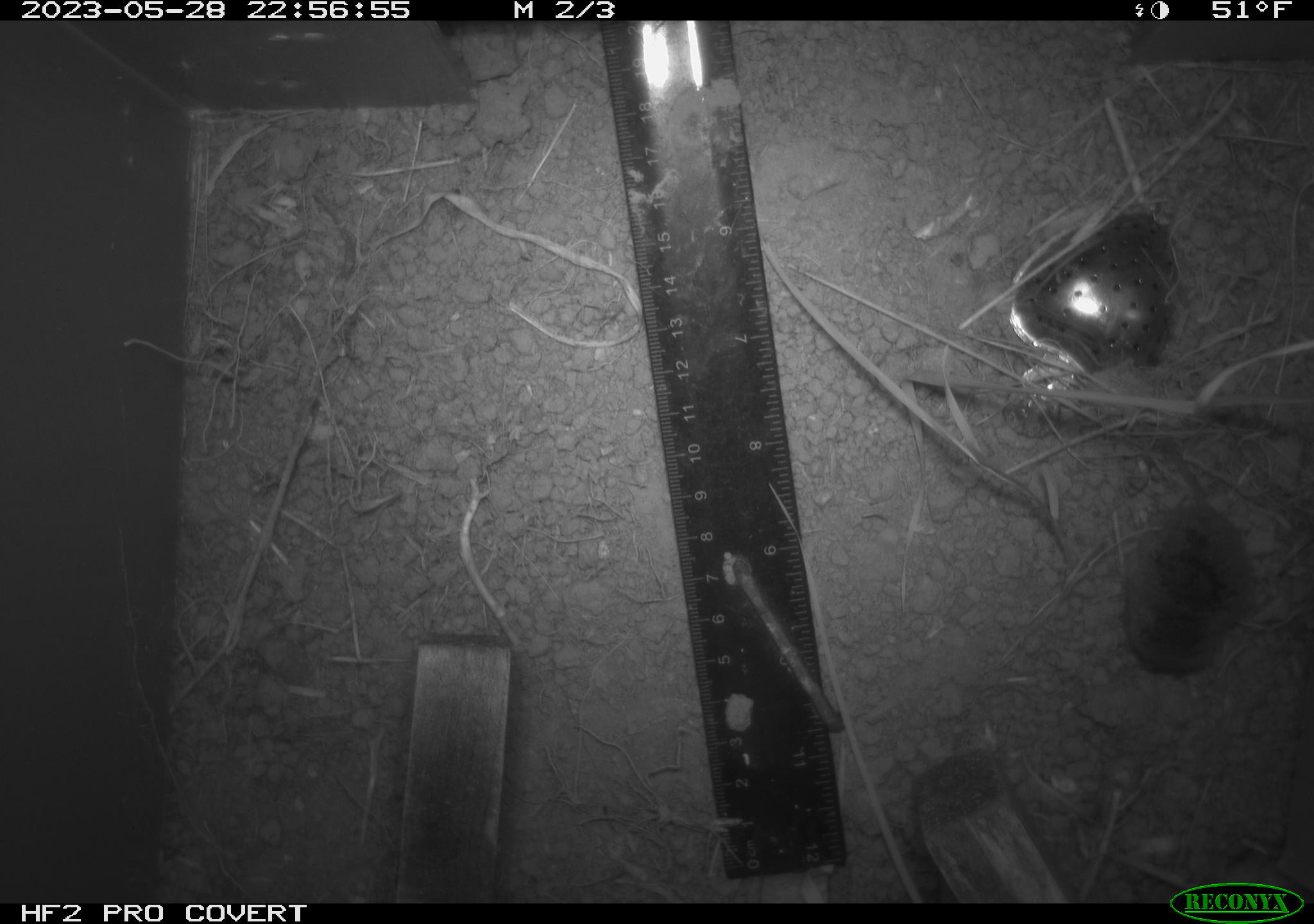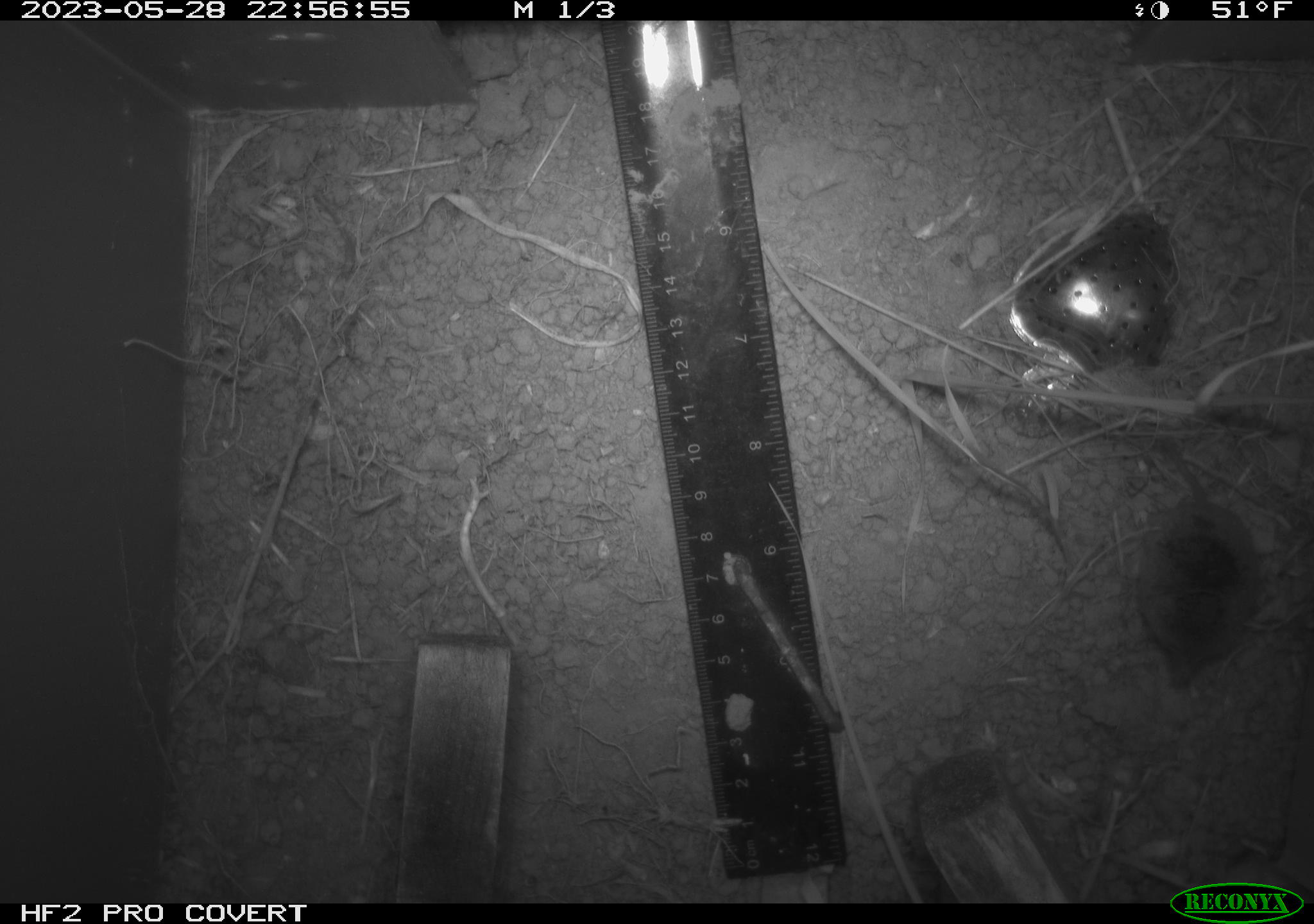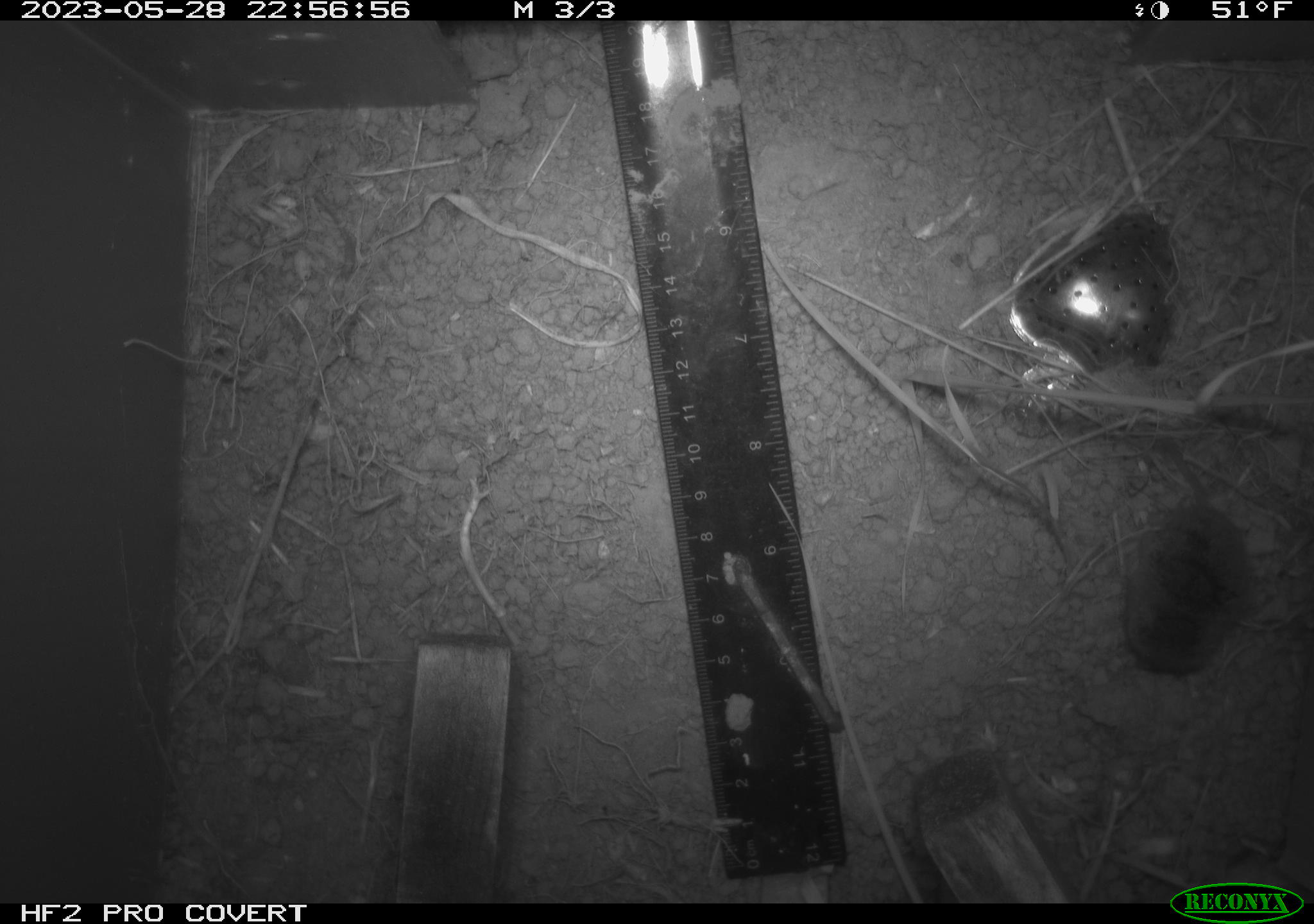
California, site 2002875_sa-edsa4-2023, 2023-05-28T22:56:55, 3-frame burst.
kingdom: Animalia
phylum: Chordata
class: Mammalia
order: Eulipotyphla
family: Soricidae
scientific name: Soricidae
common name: shrews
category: soricidae family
Soricidae family (shrews) (Soricidae).